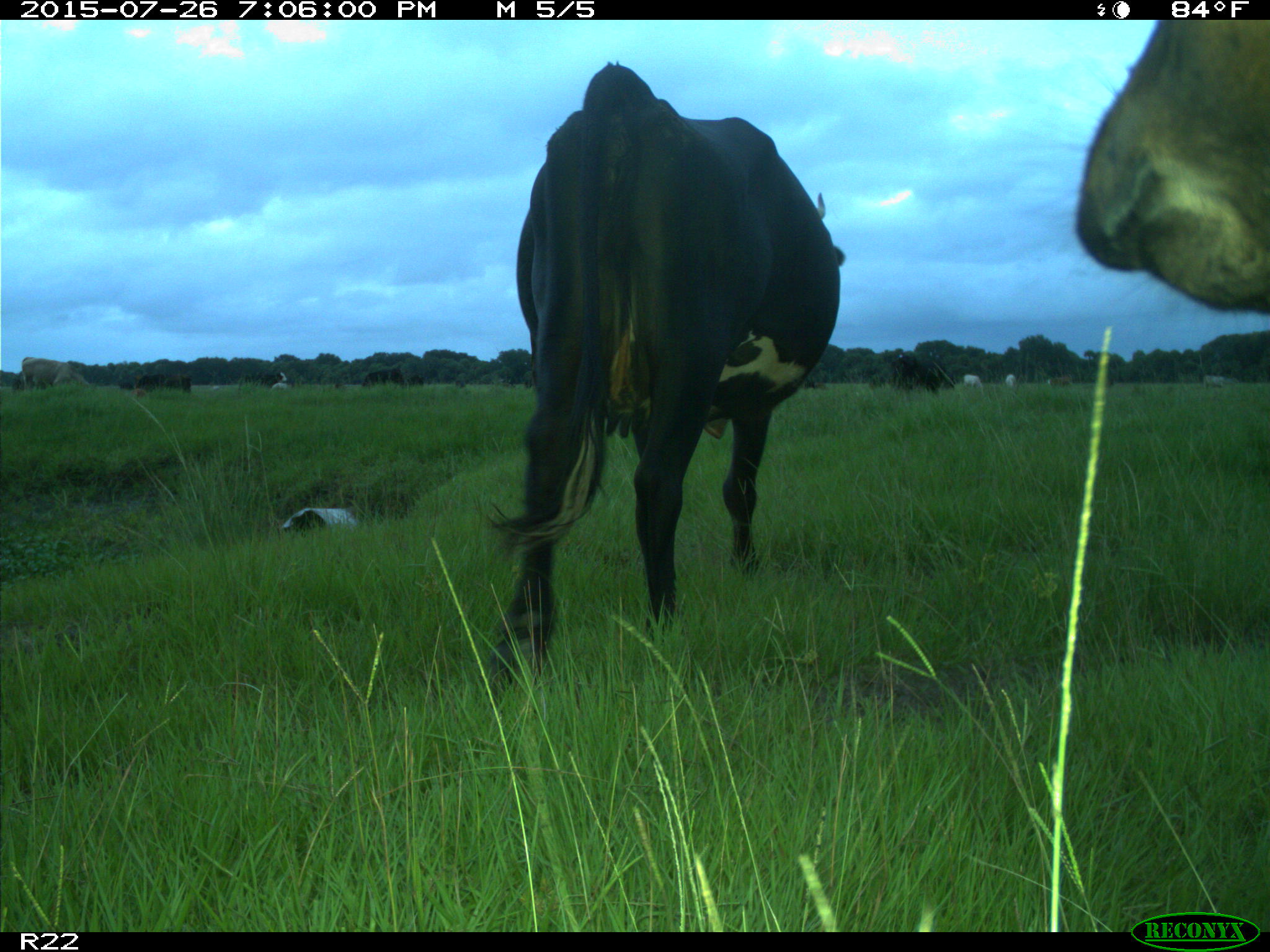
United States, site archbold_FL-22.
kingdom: Animalia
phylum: Chordata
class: Mammalia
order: Artiodactyla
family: Bovidae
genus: Bos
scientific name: Bos taurus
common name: domestic cow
Bos taurus (domestic cow).